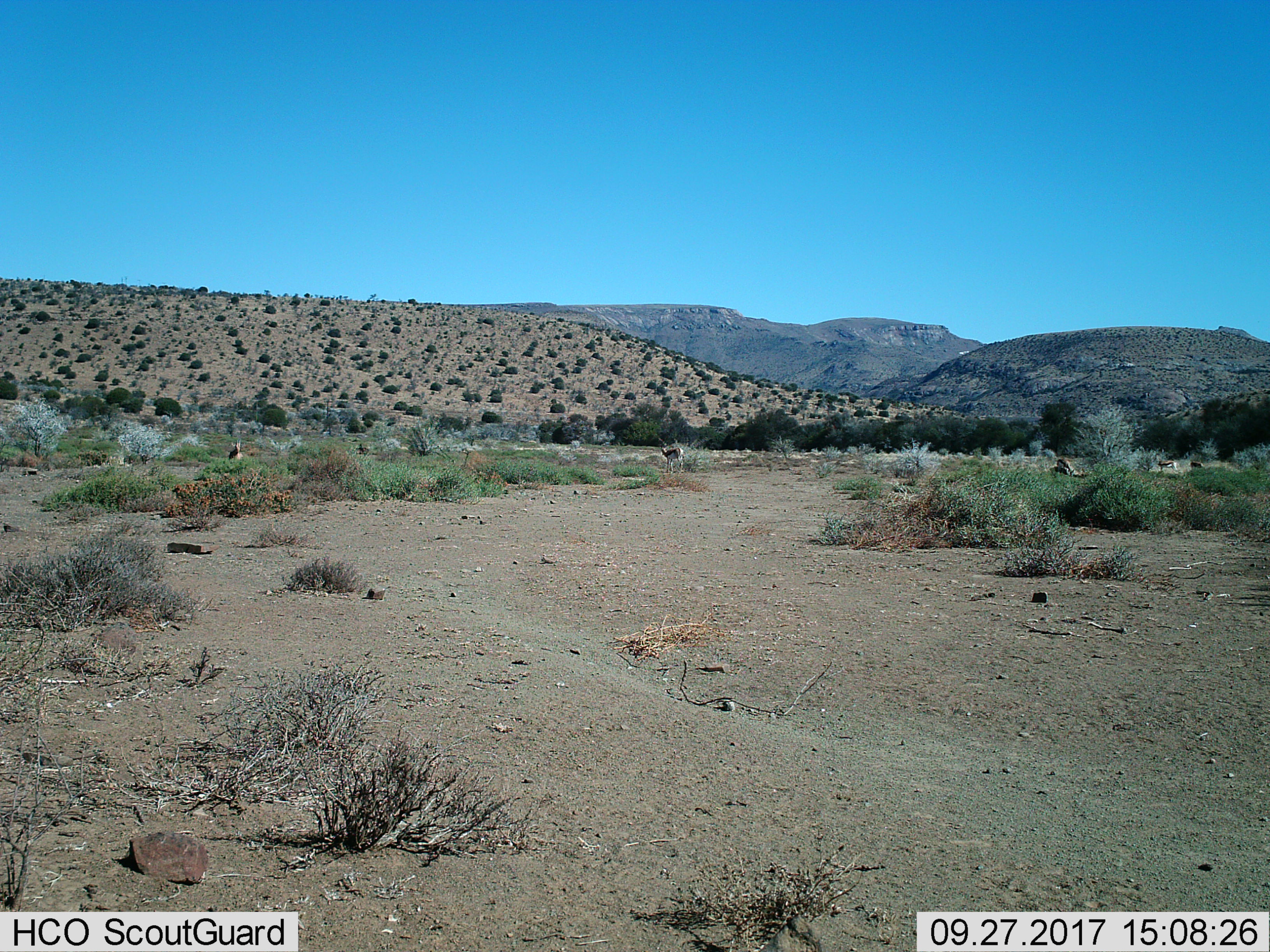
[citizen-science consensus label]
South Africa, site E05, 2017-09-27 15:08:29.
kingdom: Animalia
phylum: Chordata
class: Mammalia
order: Artiodactyla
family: Bovidae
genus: Antidorcas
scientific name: Antidorcas marsupialis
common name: springbok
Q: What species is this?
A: Springbok (Antidorcas marsupialis).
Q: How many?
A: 4.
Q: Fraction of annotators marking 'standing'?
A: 67%.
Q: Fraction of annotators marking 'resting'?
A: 17%.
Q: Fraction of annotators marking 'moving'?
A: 17%.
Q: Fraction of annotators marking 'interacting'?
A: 0%.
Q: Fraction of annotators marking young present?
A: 0%.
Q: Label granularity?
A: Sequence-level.